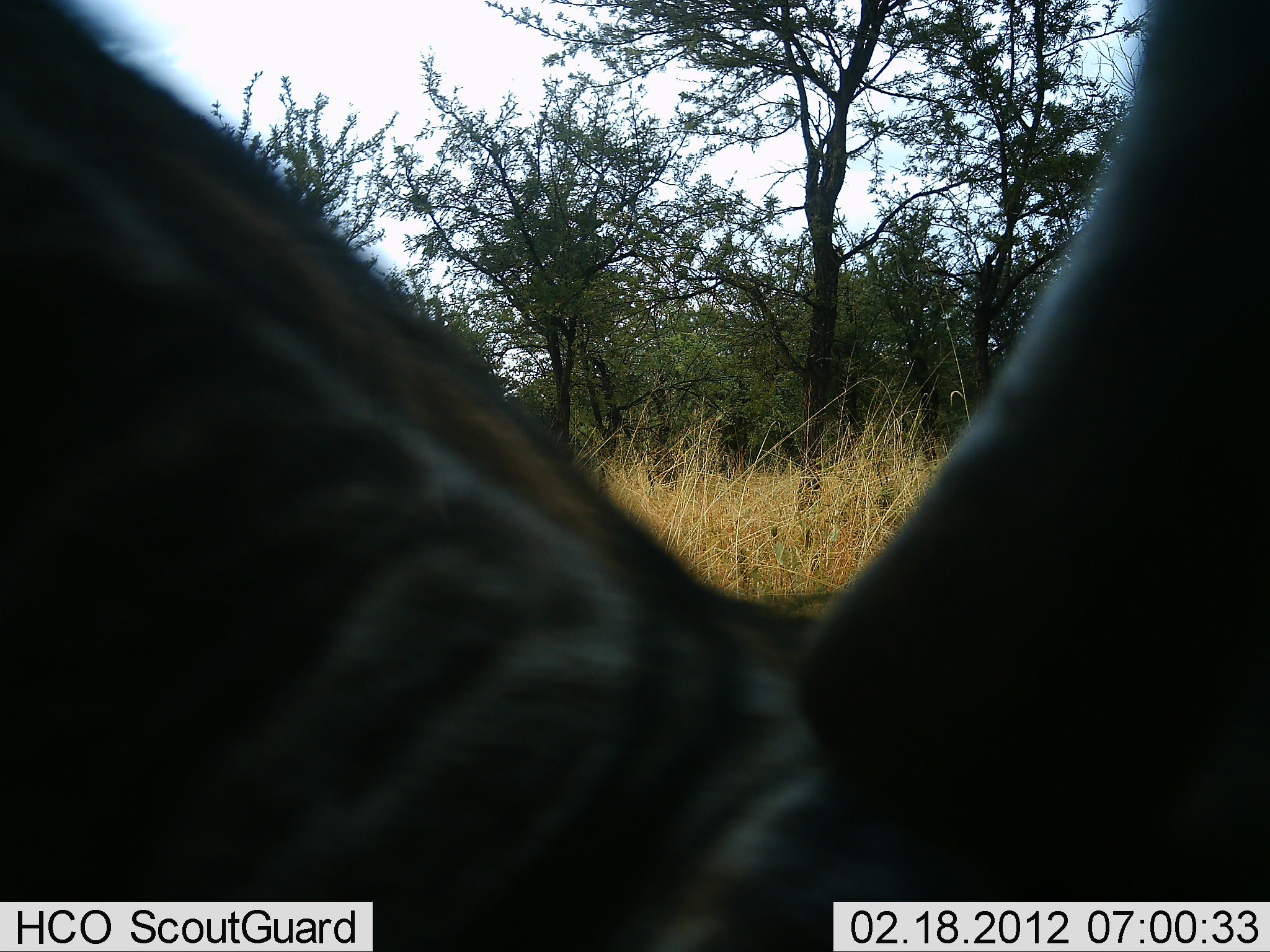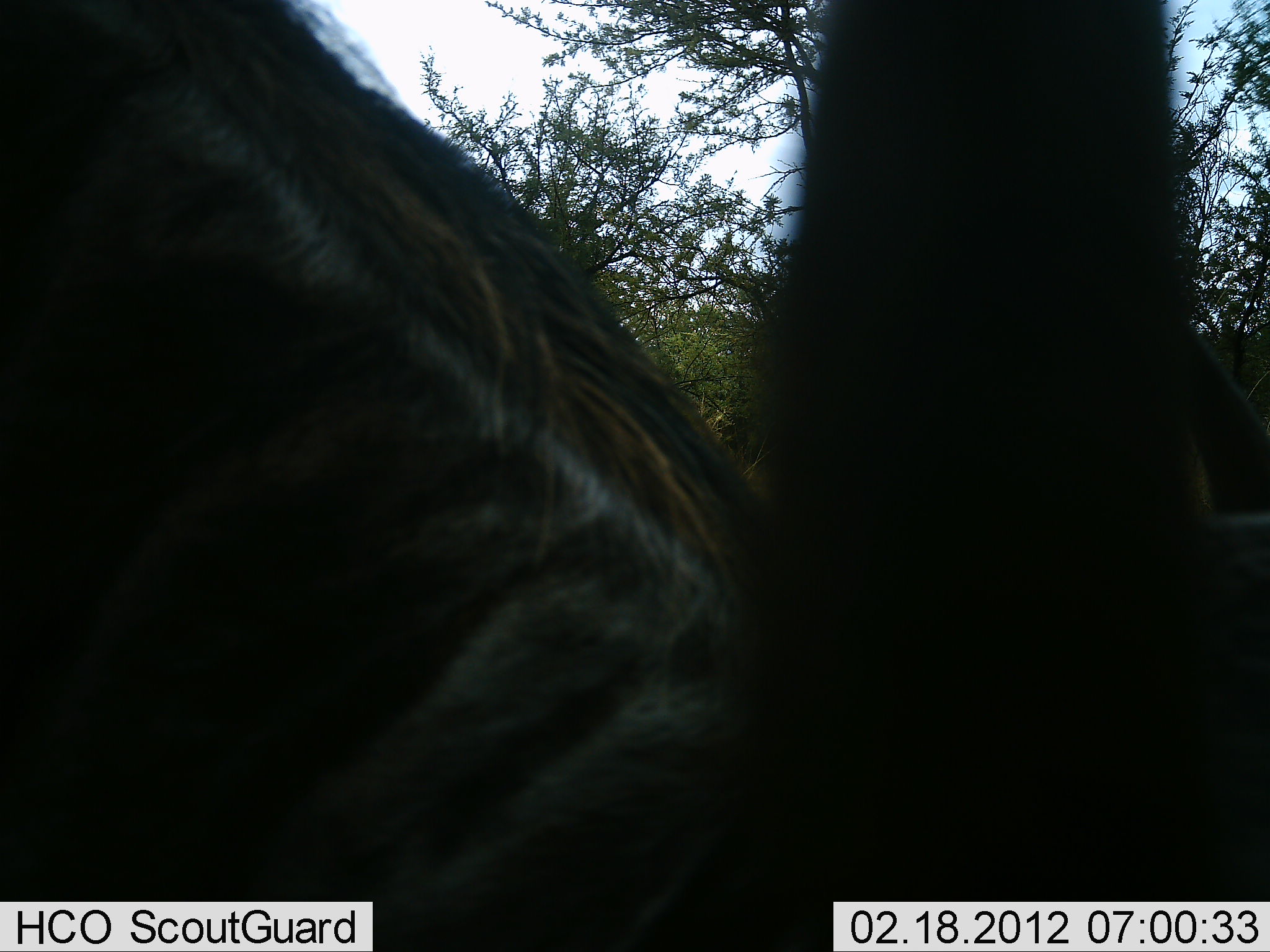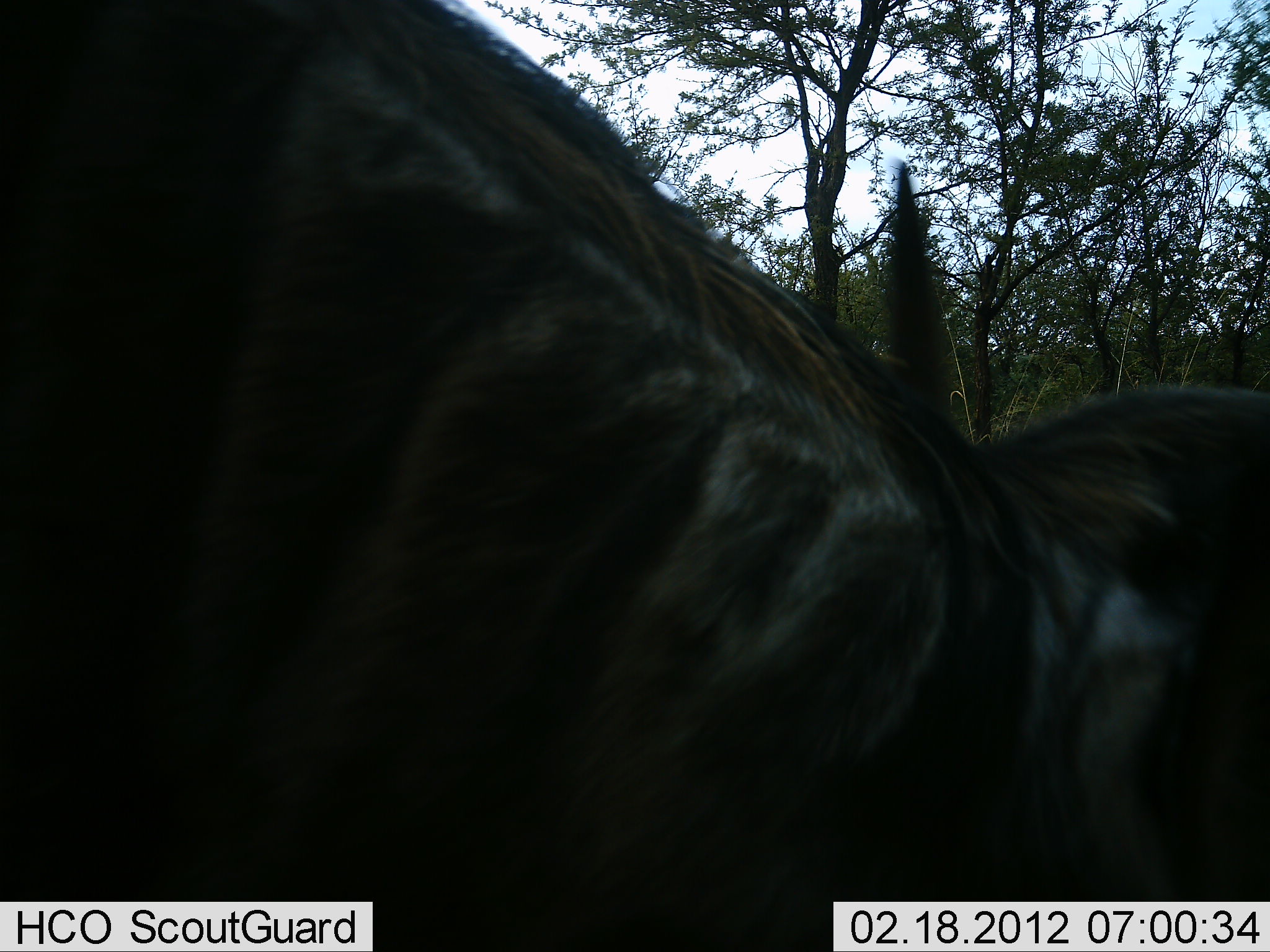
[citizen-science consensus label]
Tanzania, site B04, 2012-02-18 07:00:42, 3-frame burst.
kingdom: Animalia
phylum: Chordata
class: Mammalia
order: Artiodactyla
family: Bovidae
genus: Connochaetes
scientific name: Connochaetes taurinus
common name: blue wildebeest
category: wildebeest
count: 1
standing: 33%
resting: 14%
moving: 19%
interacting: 0%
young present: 0%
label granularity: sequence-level